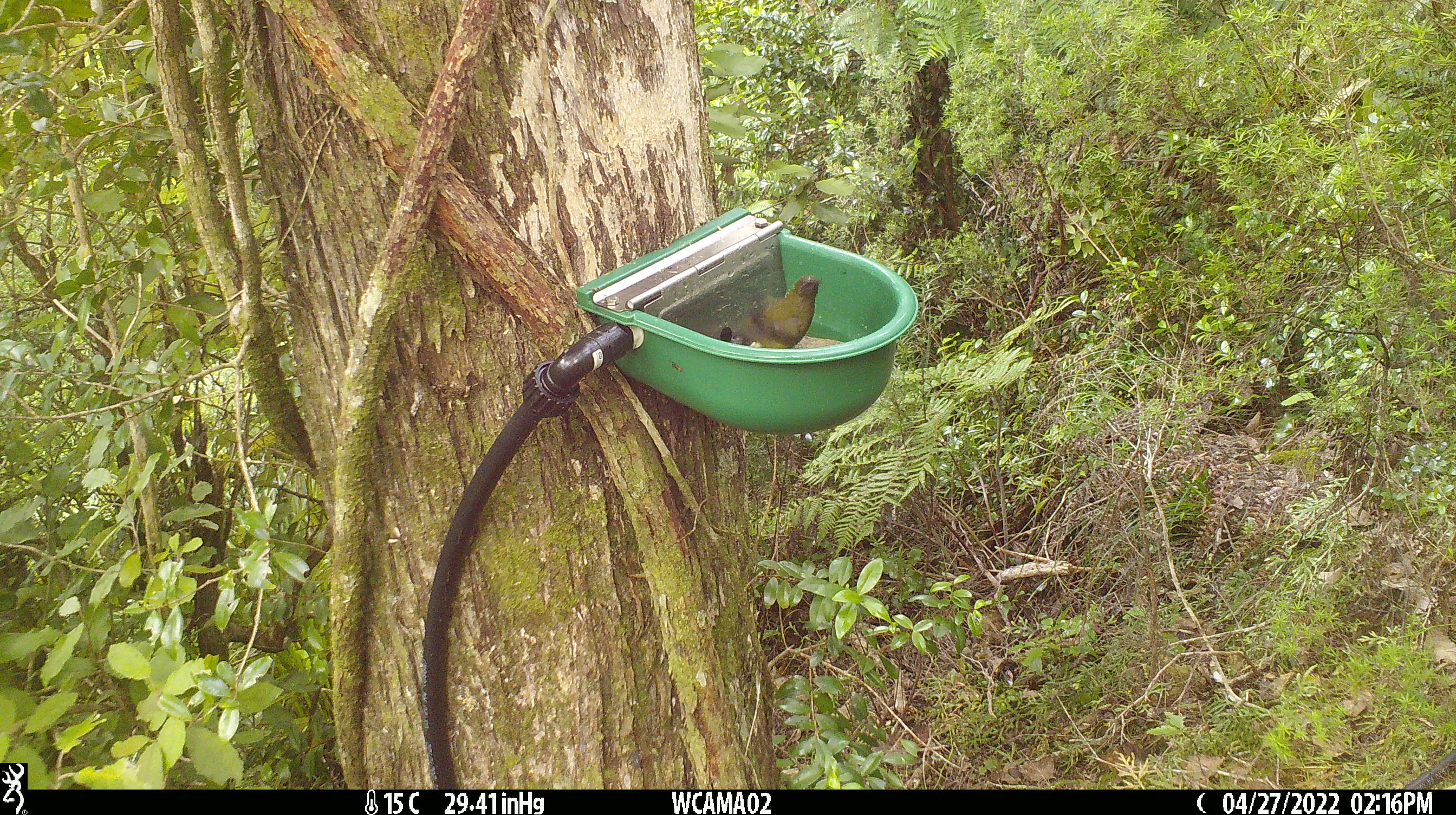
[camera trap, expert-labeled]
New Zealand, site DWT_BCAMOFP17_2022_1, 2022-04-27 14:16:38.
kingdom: Animalia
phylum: Chordata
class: Aves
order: Passeriformes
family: Meliphagidae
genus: Anthornis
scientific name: Anthornis melanura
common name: new zealand bellbird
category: bellbird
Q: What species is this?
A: Bellbird (new zealand bellbird) (Anthornis melanura).